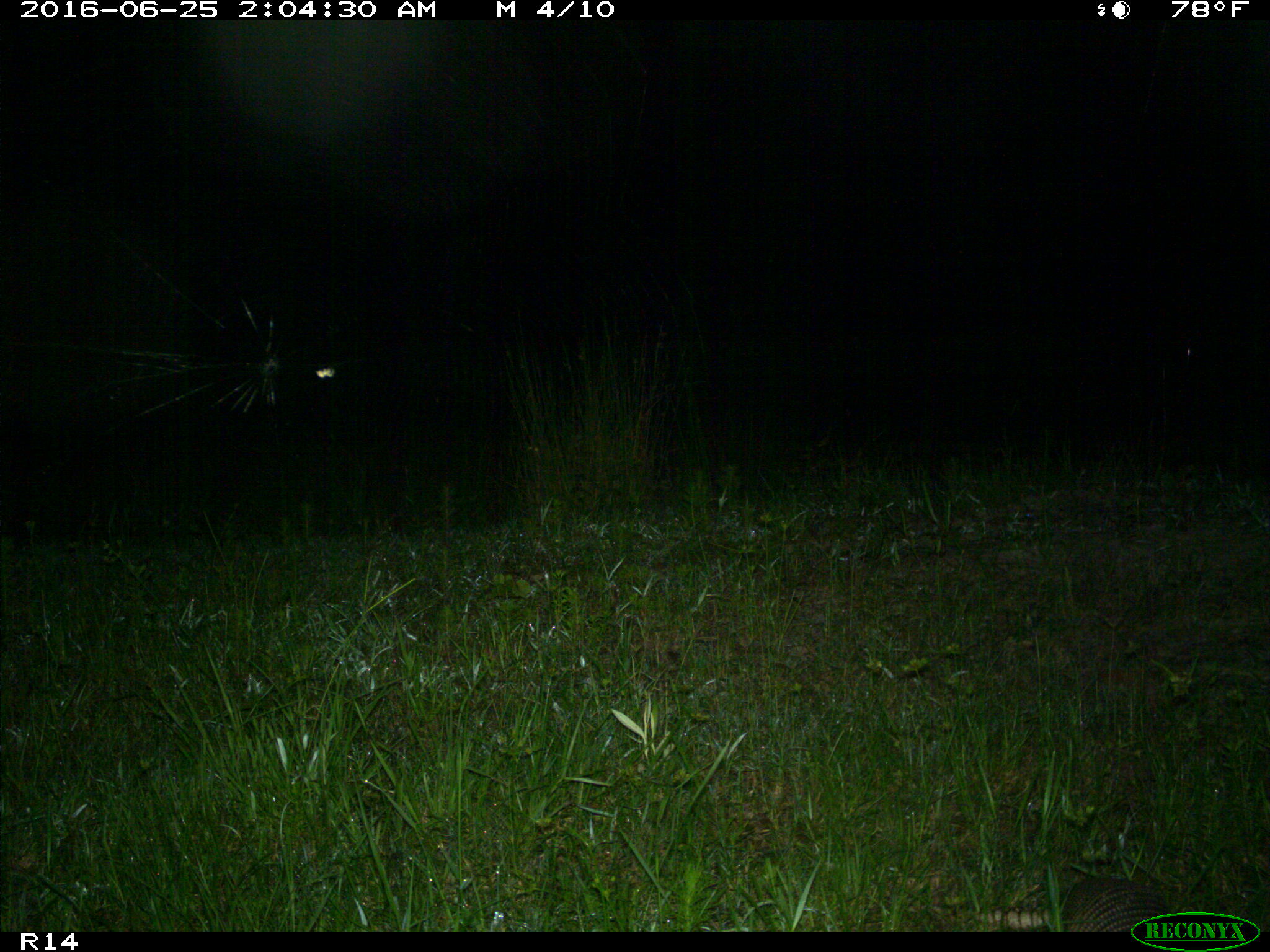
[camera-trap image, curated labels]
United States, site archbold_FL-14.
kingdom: Animalia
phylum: Chordata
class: Mammalia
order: Cingulata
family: Dasypodidae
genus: Dasypus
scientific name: Dasypus novemcinctus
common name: nine-banded armadillo